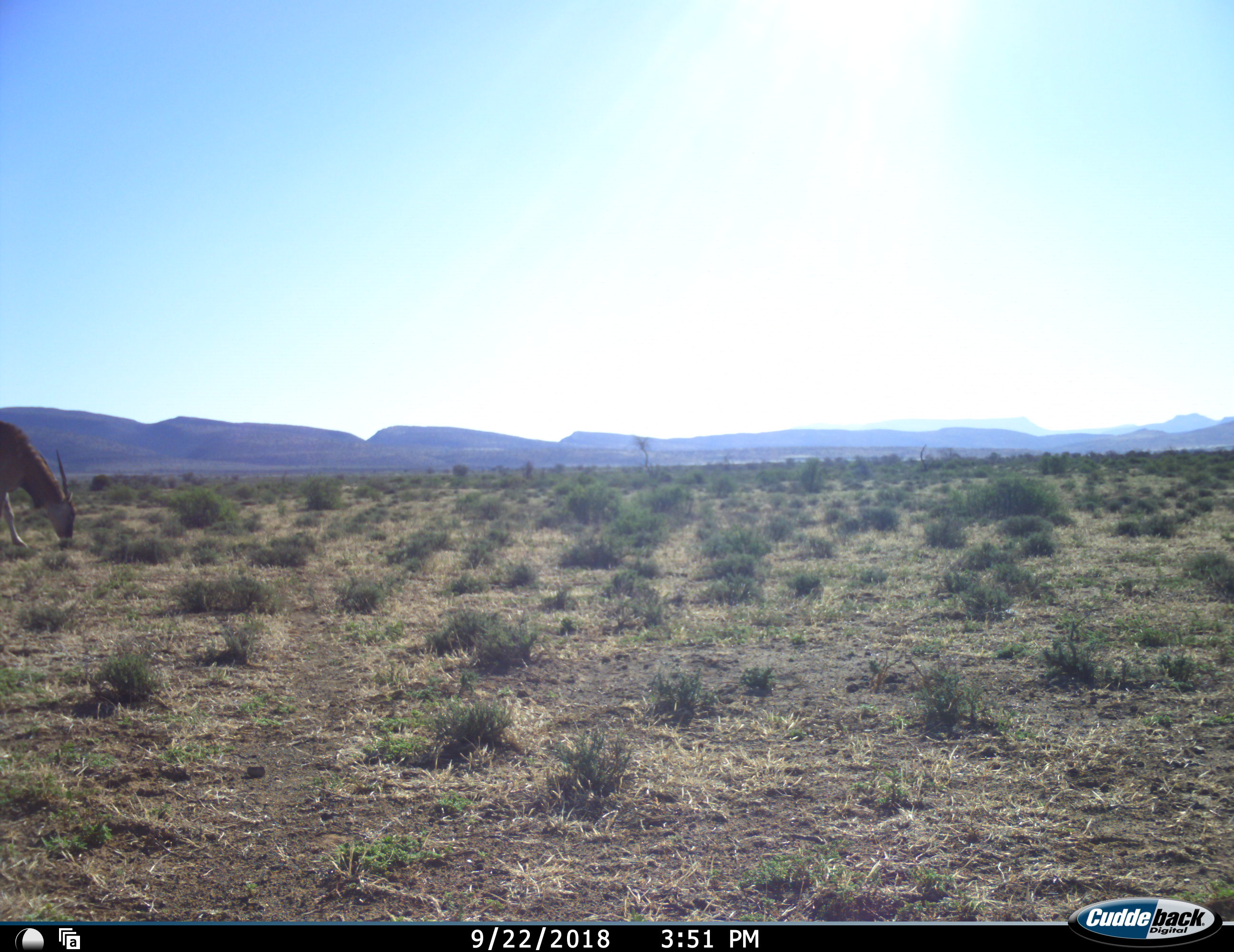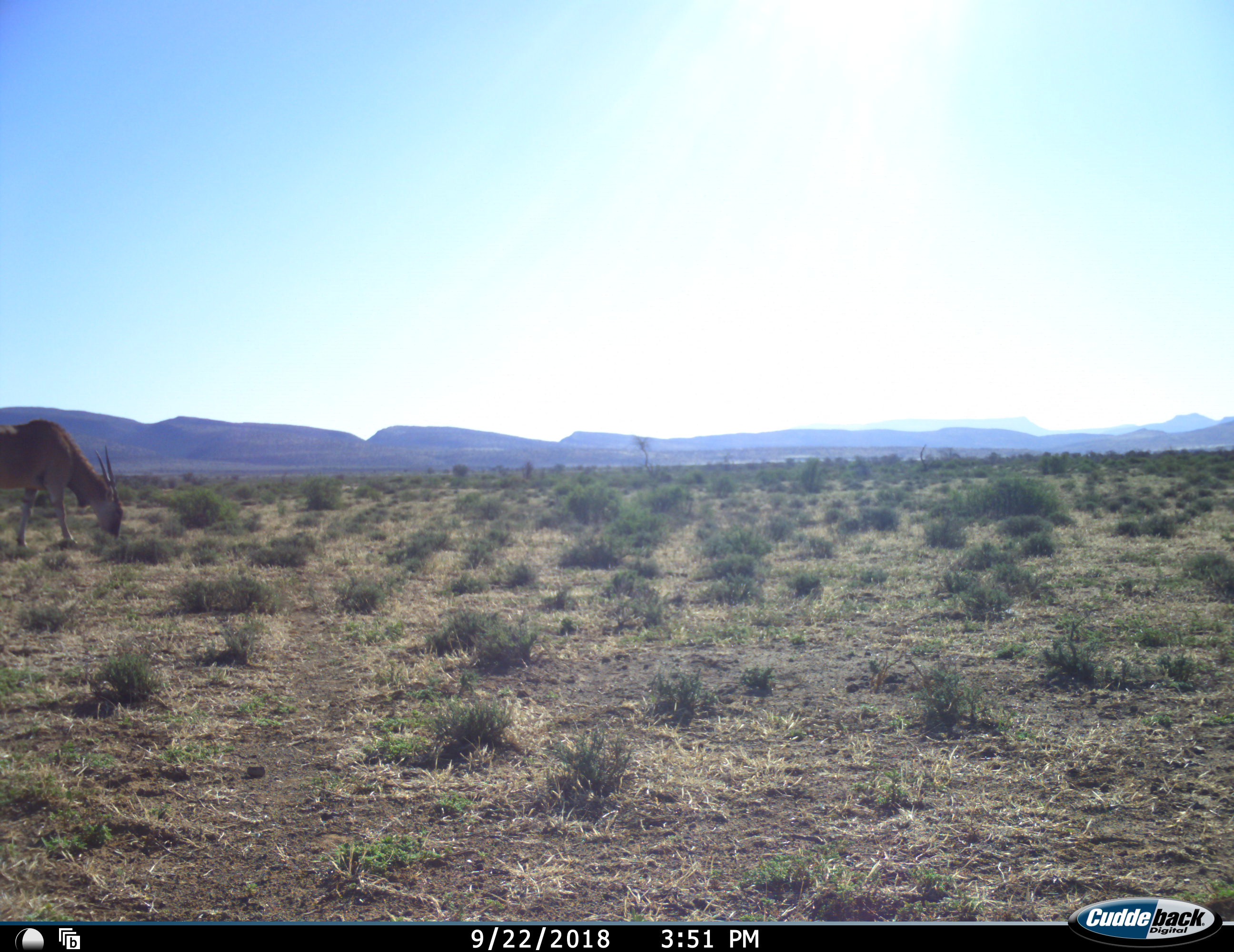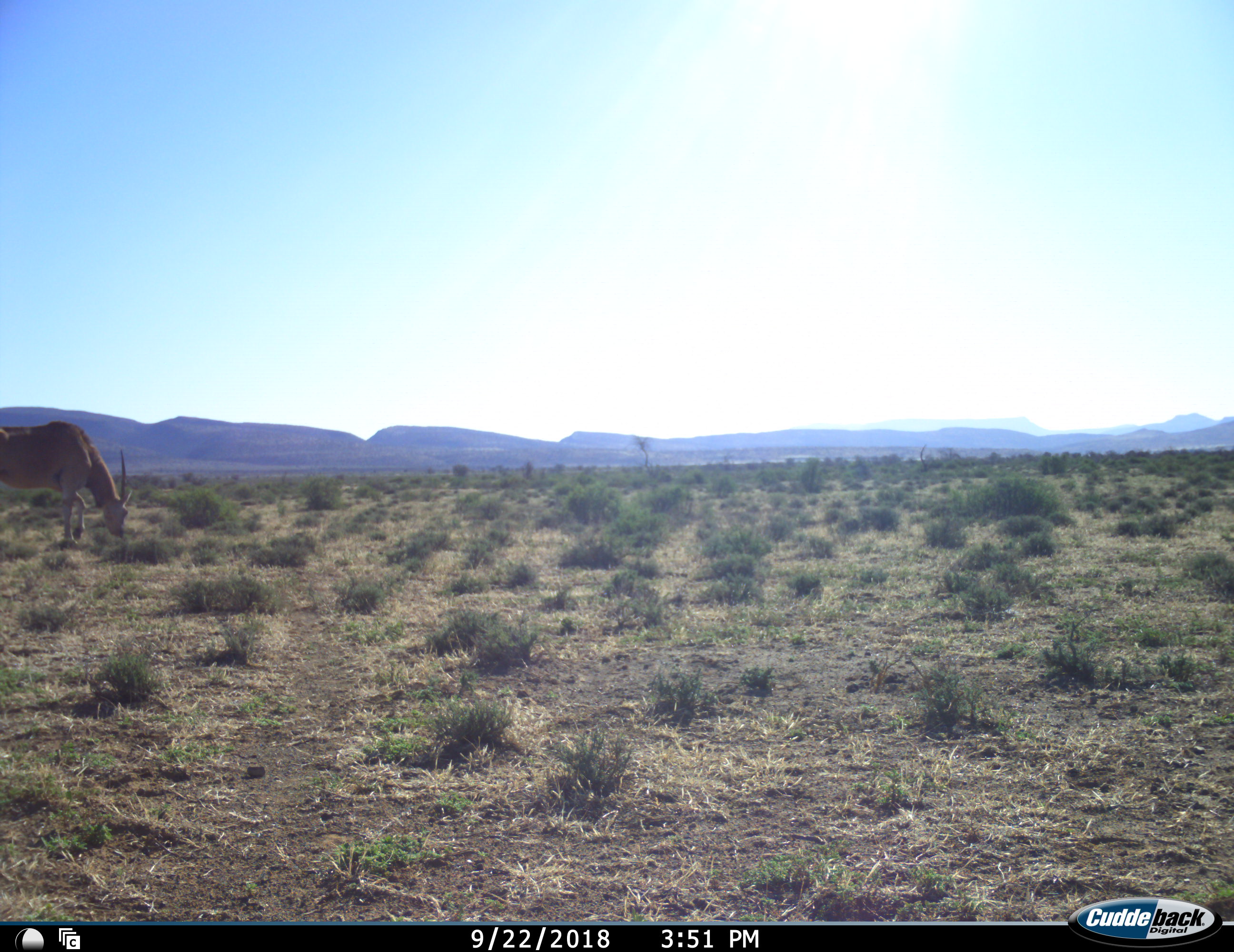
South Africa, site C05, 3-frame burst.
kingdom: Animalia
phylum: Chordata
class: Mammalia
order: Artiodactyla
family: Bovidae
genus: Tragelaphus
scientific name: Tragelaphus oryx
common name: eland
Eland (Tragelaphus oryx), count 1. Behavior (volunteer vote fractions): standing 22%, resting 0%, moving 33%, interacting 0%. Young present (vote fraction): 0%. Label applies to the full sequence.